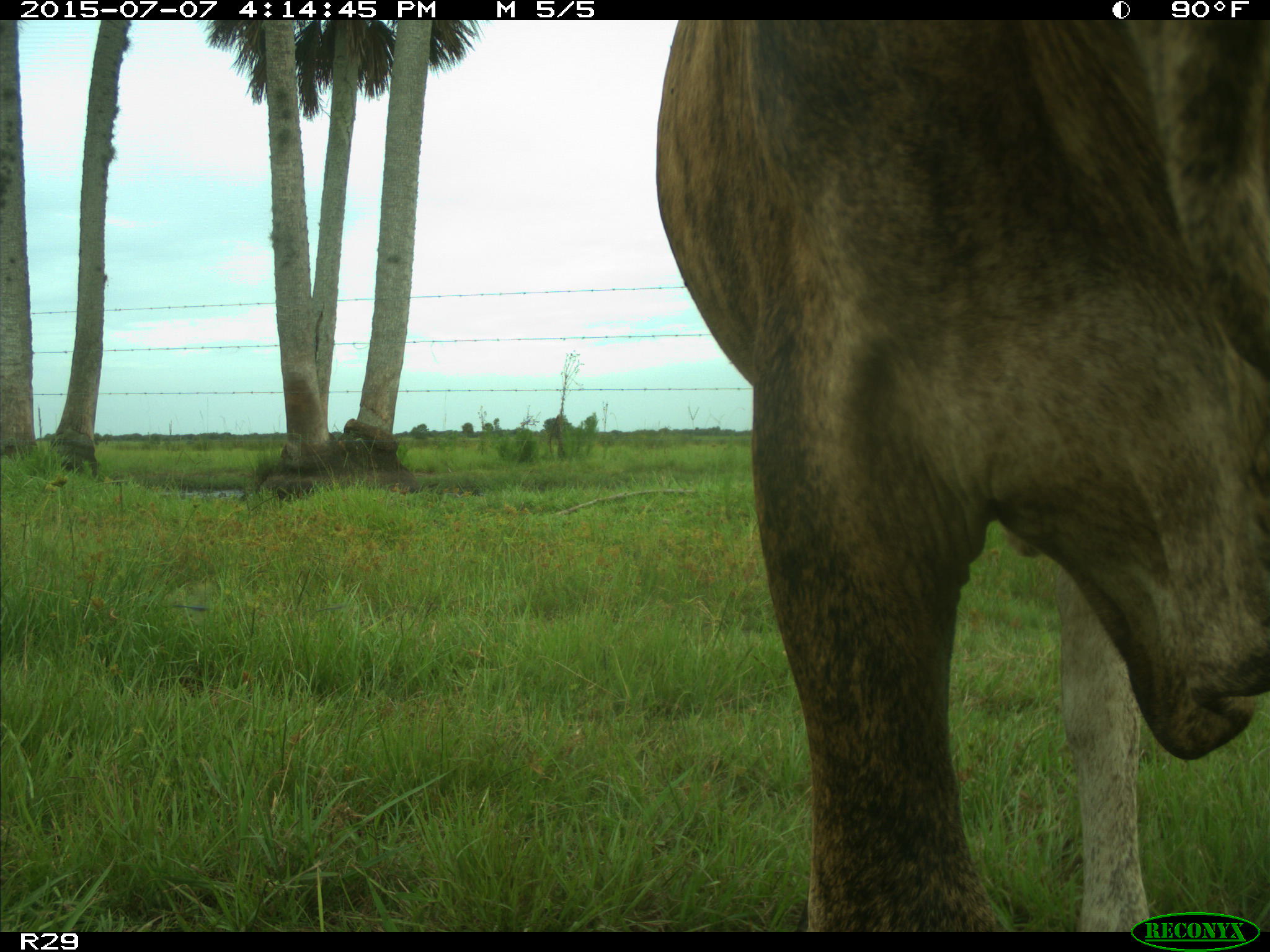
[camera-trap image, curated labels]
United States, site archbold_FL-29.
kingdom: Animalia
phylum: Chordata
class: Mammalia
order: Artiodactyla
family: Bovidae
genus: Bos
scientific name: Bos taurus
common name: domestic cow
Bos taurus (domestic cow).